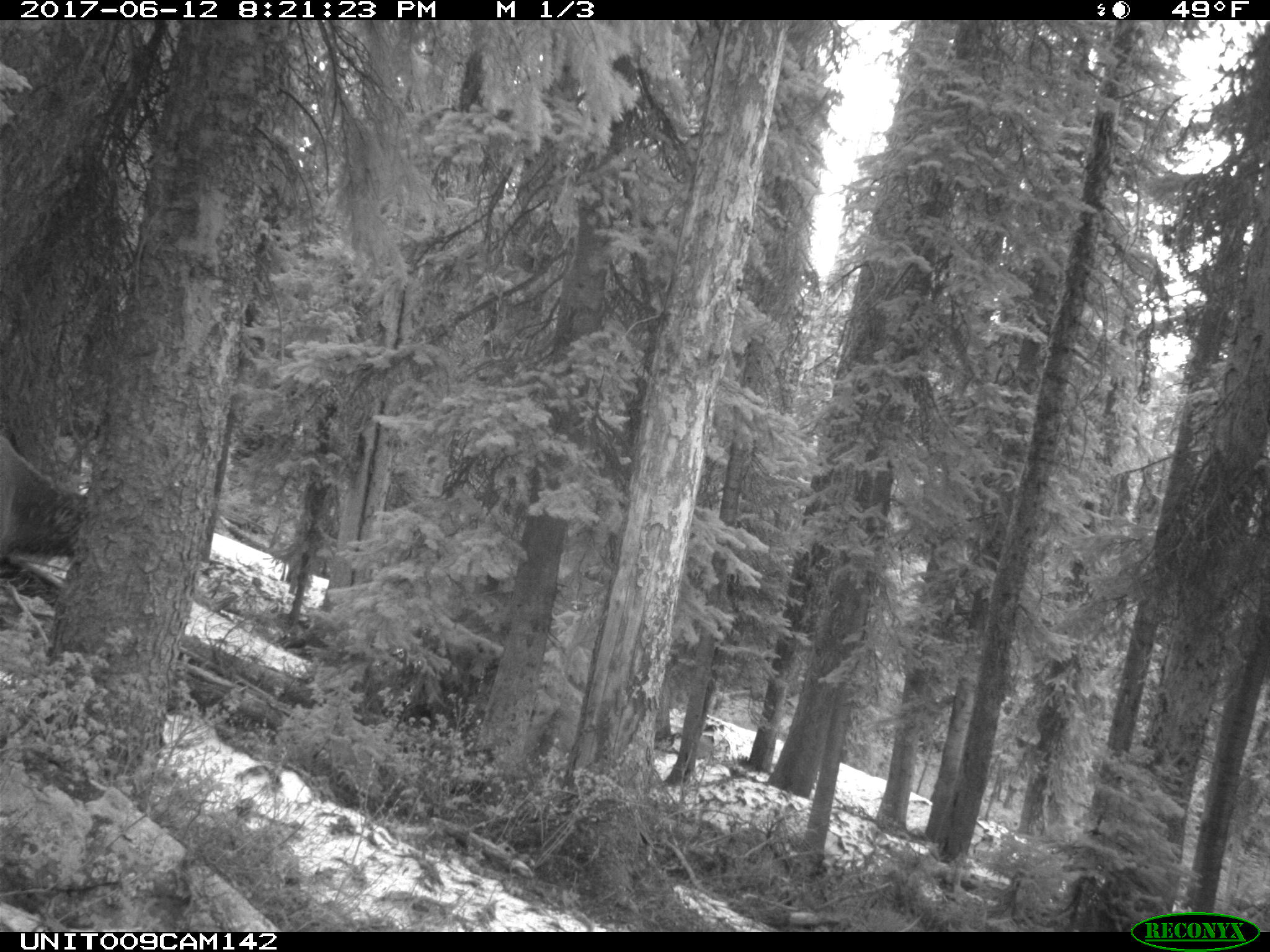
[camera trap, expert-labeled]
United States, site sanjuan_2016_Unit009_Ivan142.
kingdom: Animalia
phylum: Chordata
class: Mammalia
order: Artiodactyla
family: Cervidae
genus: Cervus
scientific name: Cervus elaphus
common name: red deer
Cervus elaphus (red deer).